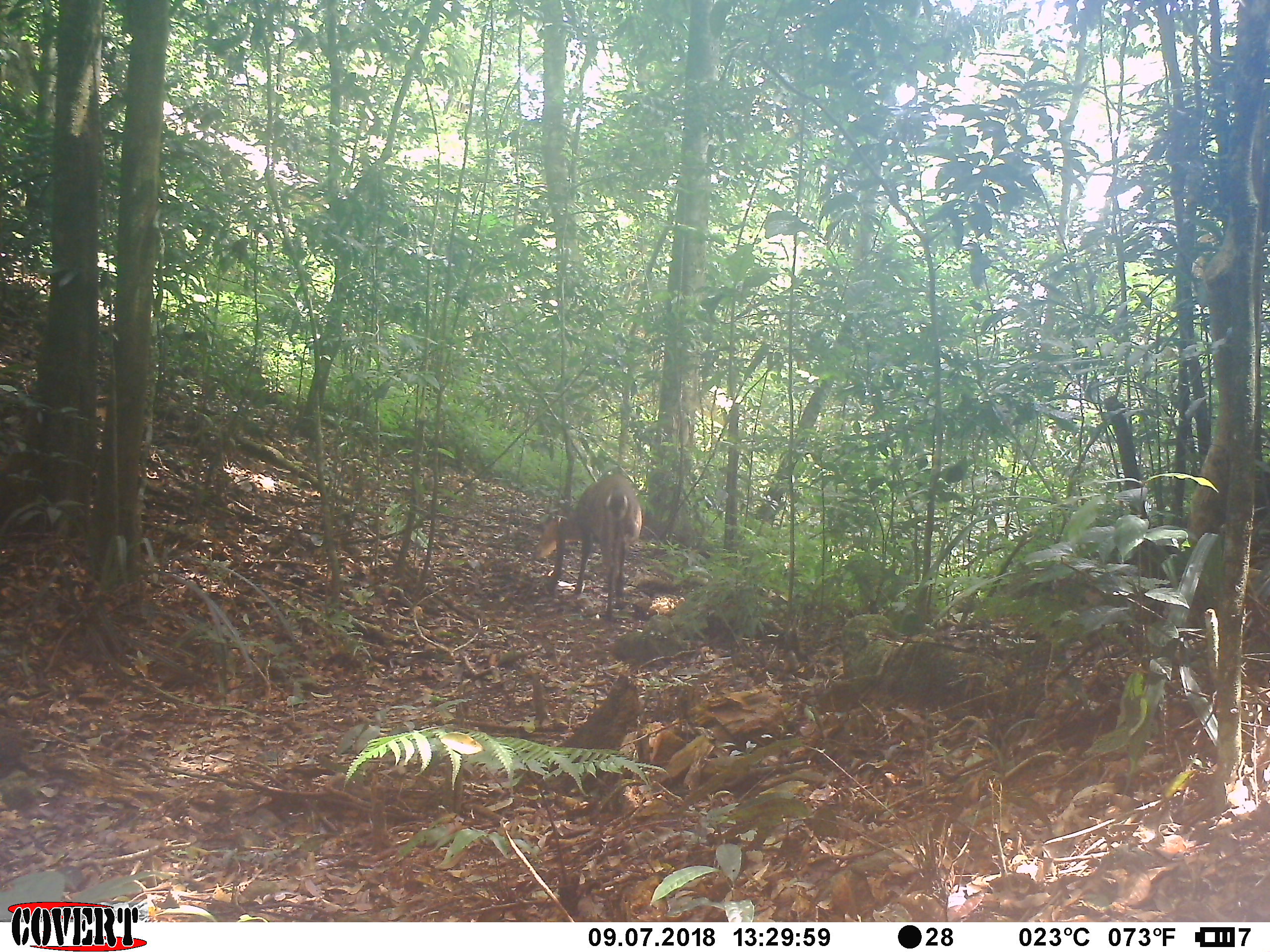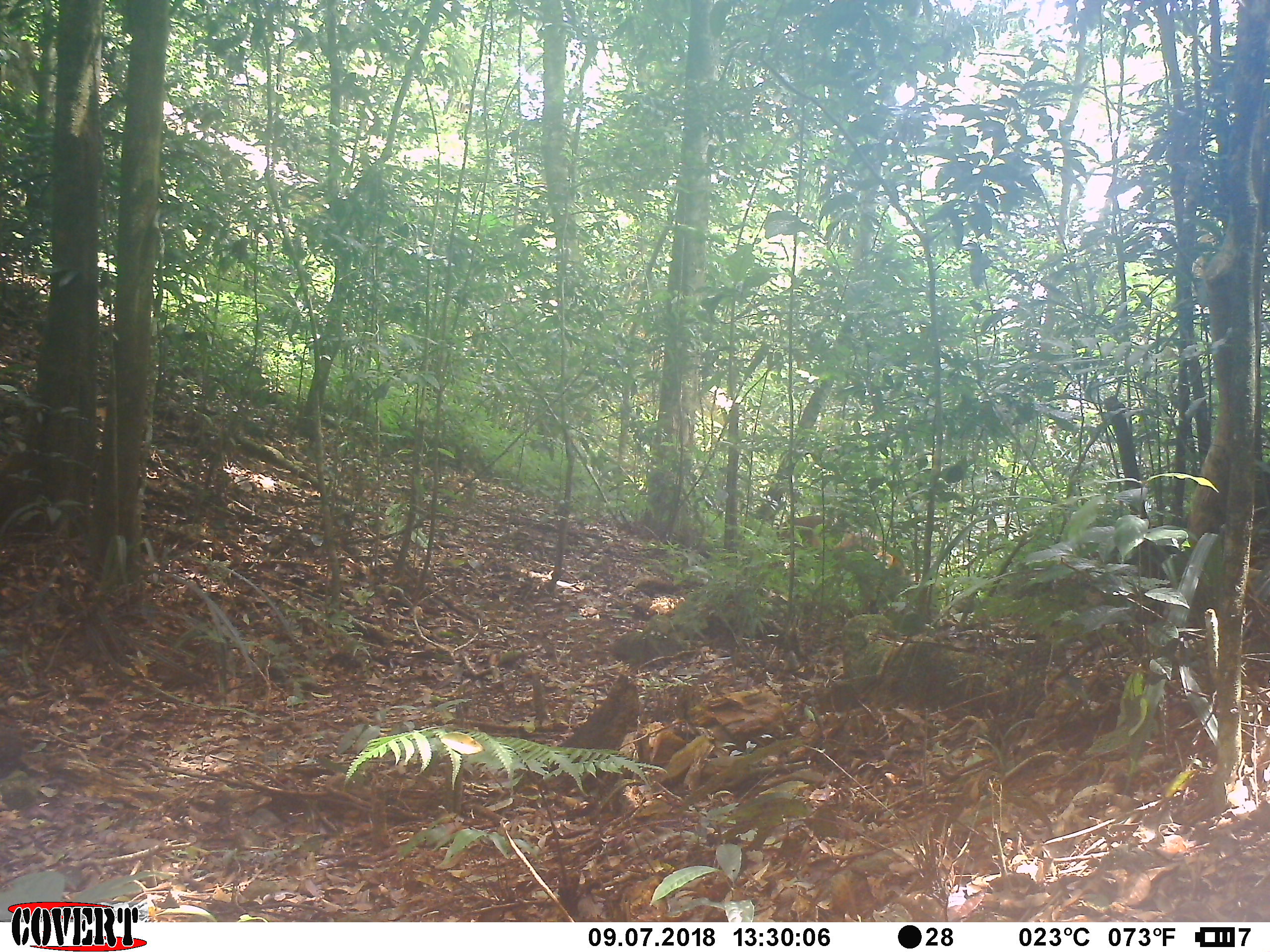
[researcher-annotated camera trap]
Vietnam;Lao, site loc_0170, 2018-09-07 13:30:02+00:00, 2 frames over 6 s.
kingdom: Animalia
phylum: Chordata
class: Mammalia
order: Artiodactyla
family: Cervidae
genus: Muntiacus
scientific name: Muntiacus vuquangensis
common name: large-antlered muntjac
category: large antlered muntjac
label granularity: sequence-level